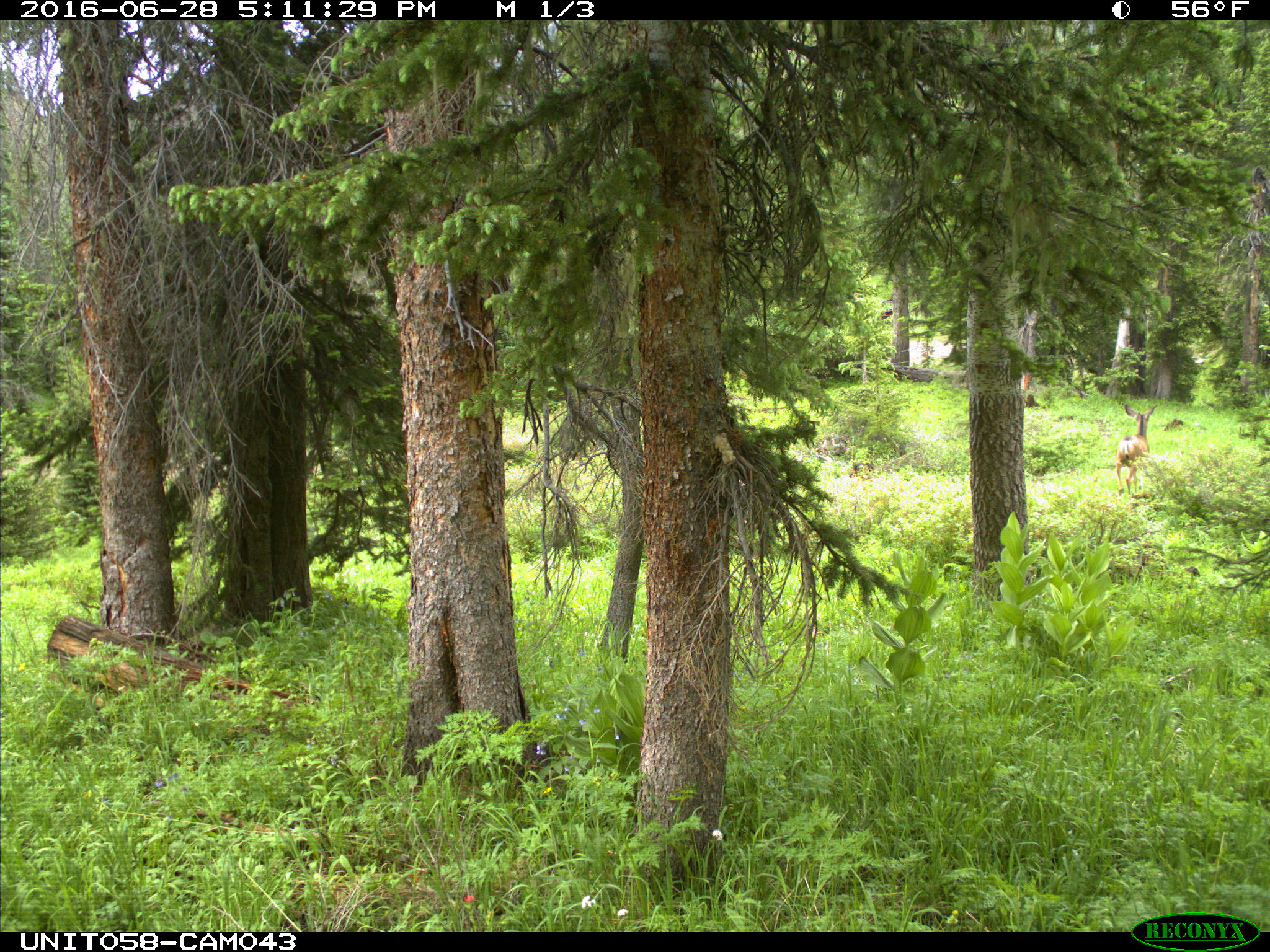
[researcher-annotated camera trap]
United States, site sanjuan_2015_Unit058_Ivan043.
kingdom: Animalia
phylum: Chordata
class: Mammalia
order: Artiodactyla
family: Cervidae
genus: Odocoileus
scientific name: Odocoileus hemionus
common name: mule deer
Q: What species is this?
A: Odocoileus hemionus (mule deer).